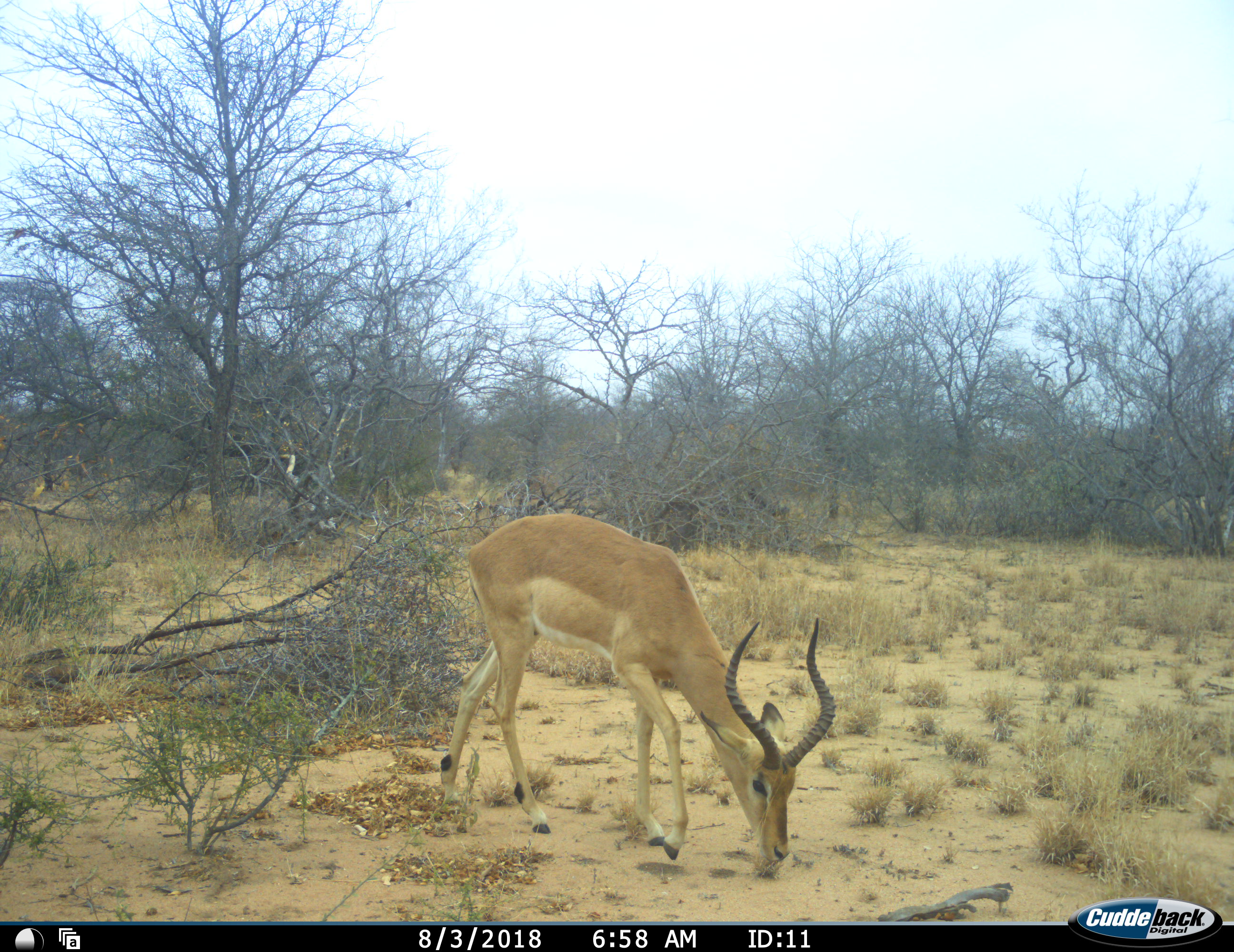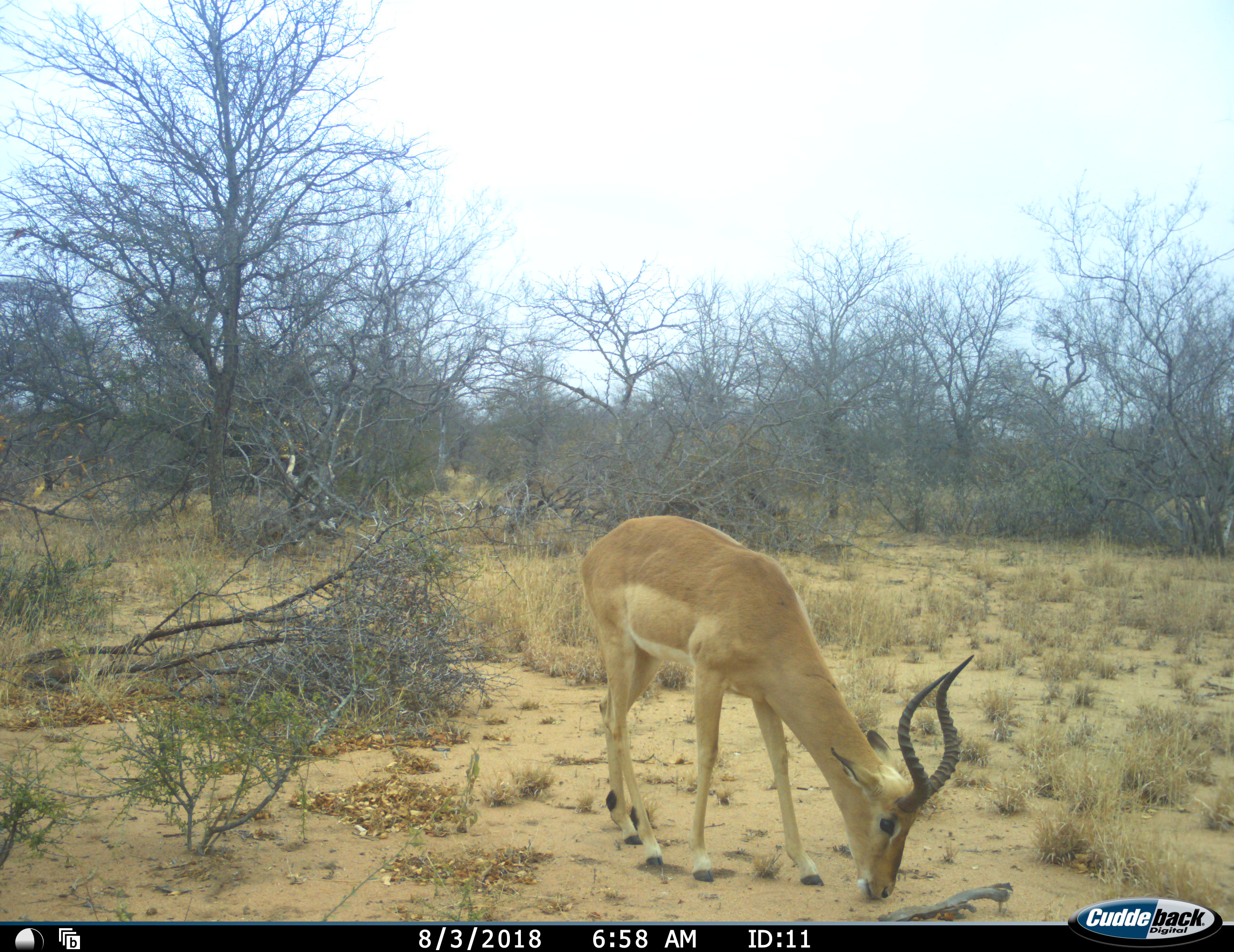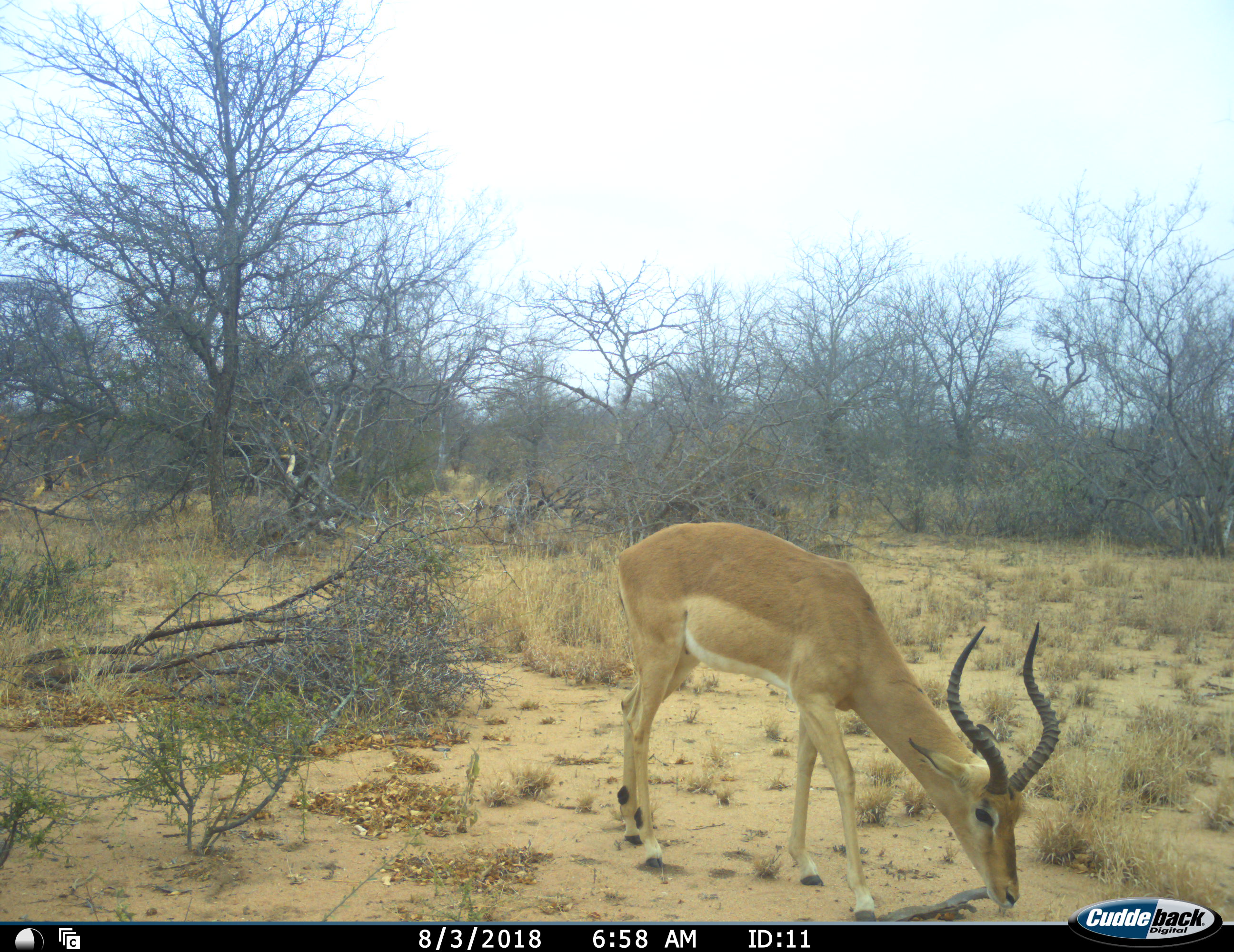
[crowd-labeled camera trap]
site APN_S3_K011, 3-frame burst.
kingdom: Animalia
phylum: Chordata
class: Mammalia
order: Artiodactyla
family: Bovidae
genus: Aepyceros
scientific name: Aepyceros melampus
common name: impala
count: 1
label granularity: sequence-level